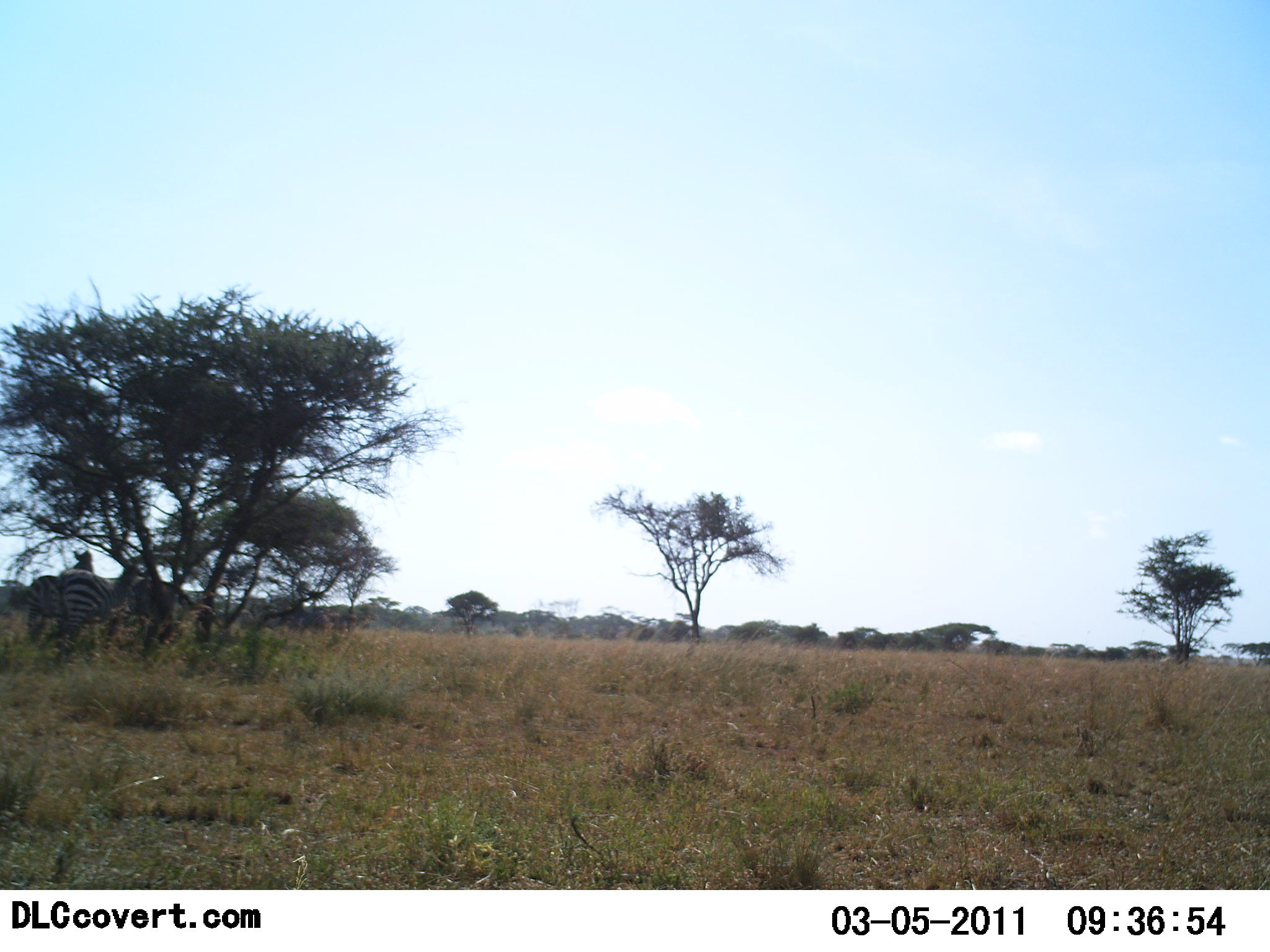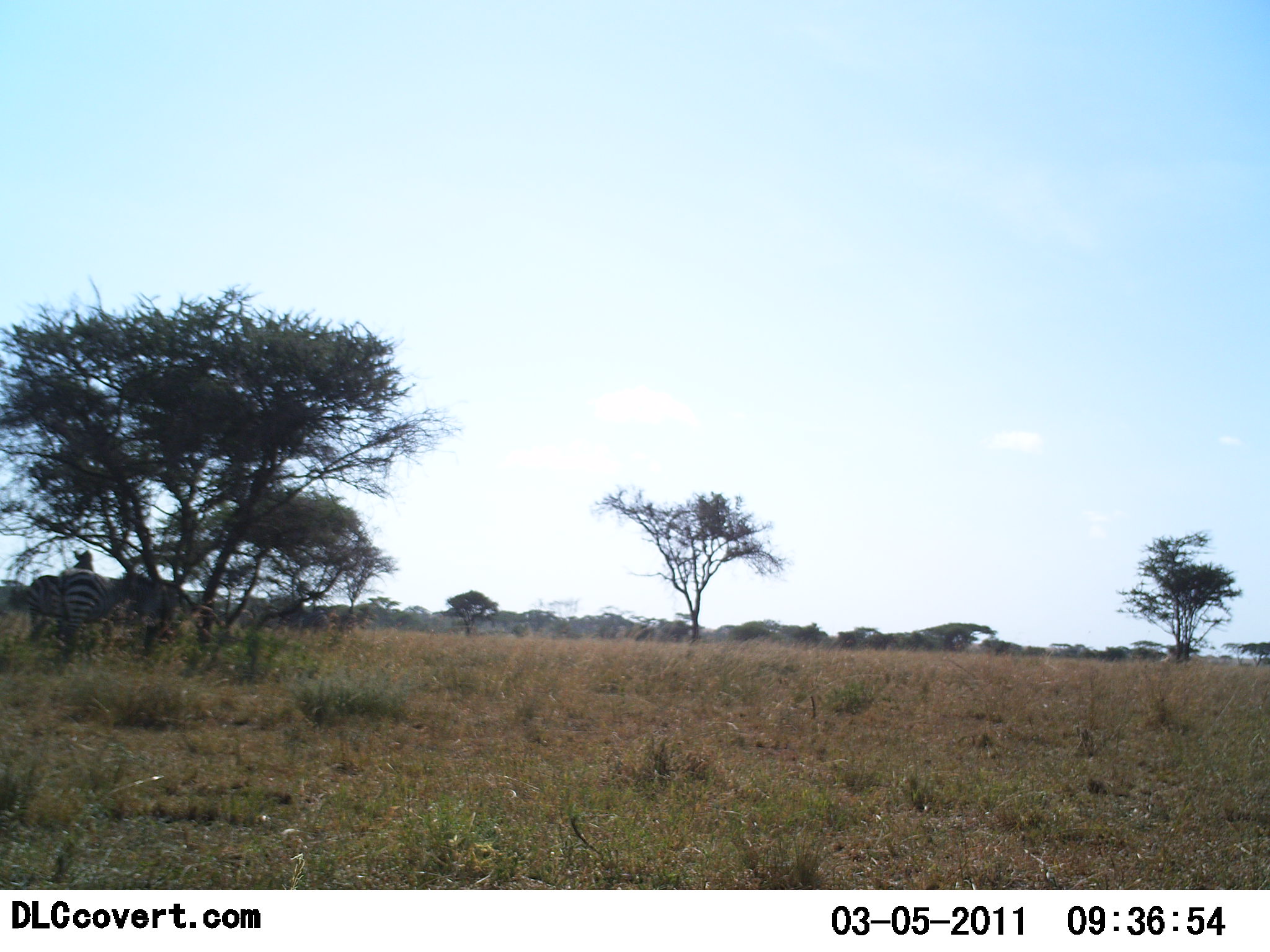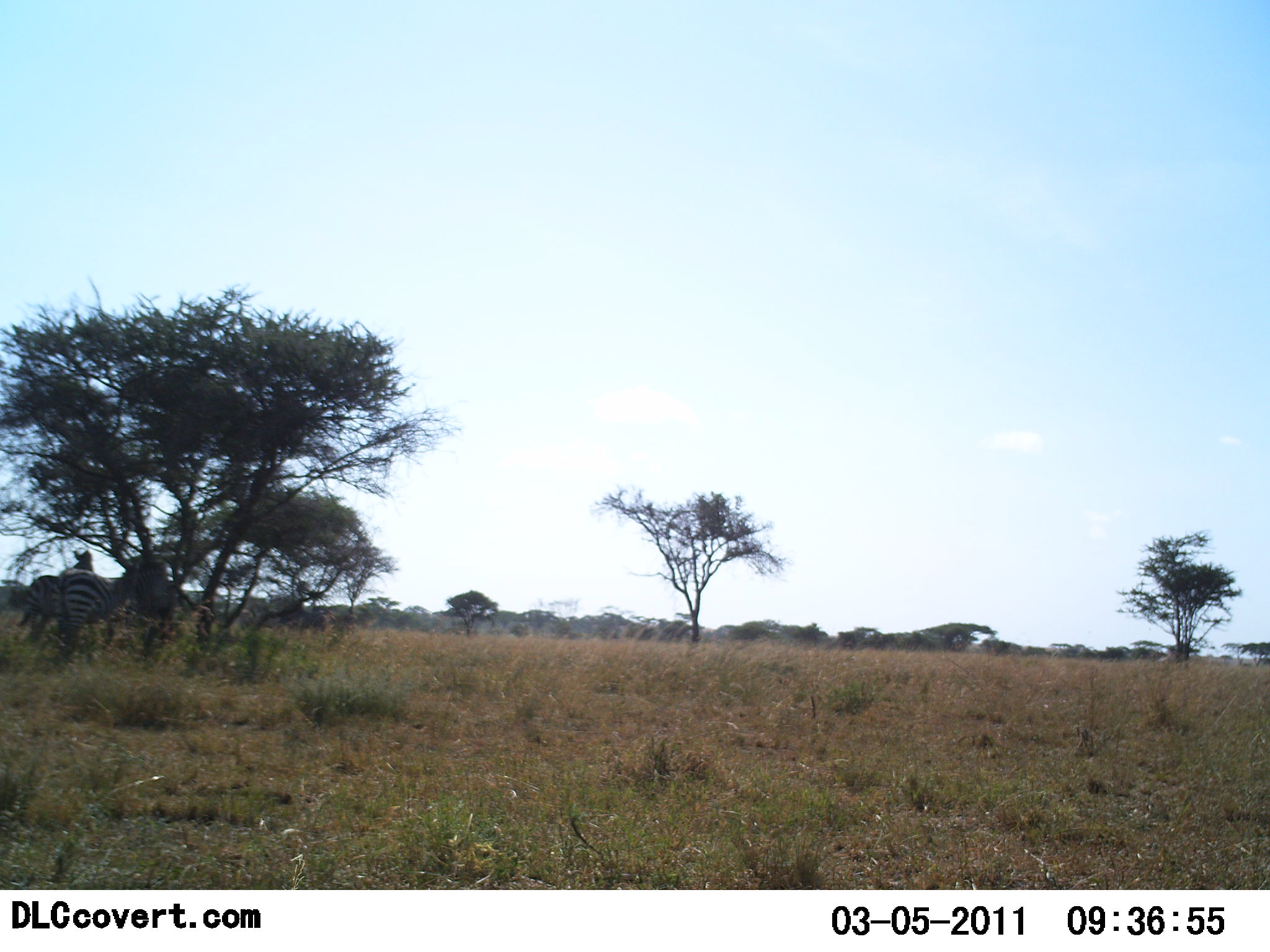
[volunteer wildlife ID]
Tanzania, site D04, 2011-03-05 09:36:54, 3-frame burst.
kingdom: Animalia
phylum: Chordata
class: Mammalia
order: Perissodactyla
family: Equidae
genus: Equus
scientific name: Equus quagga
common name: plains zebra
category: zebra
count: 3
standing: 91%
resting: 18%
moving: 0%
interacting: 0%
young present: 0%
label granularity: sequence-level